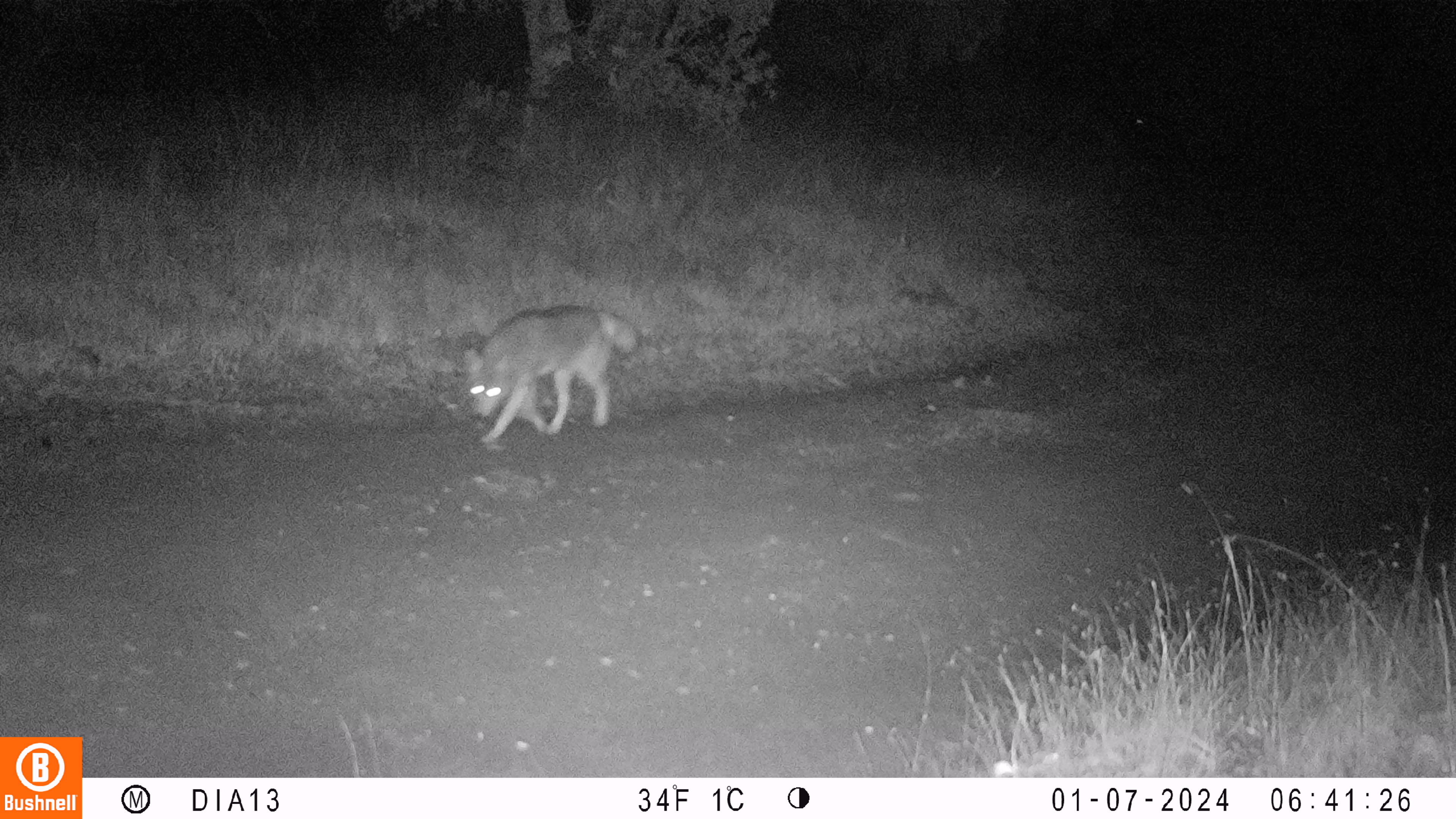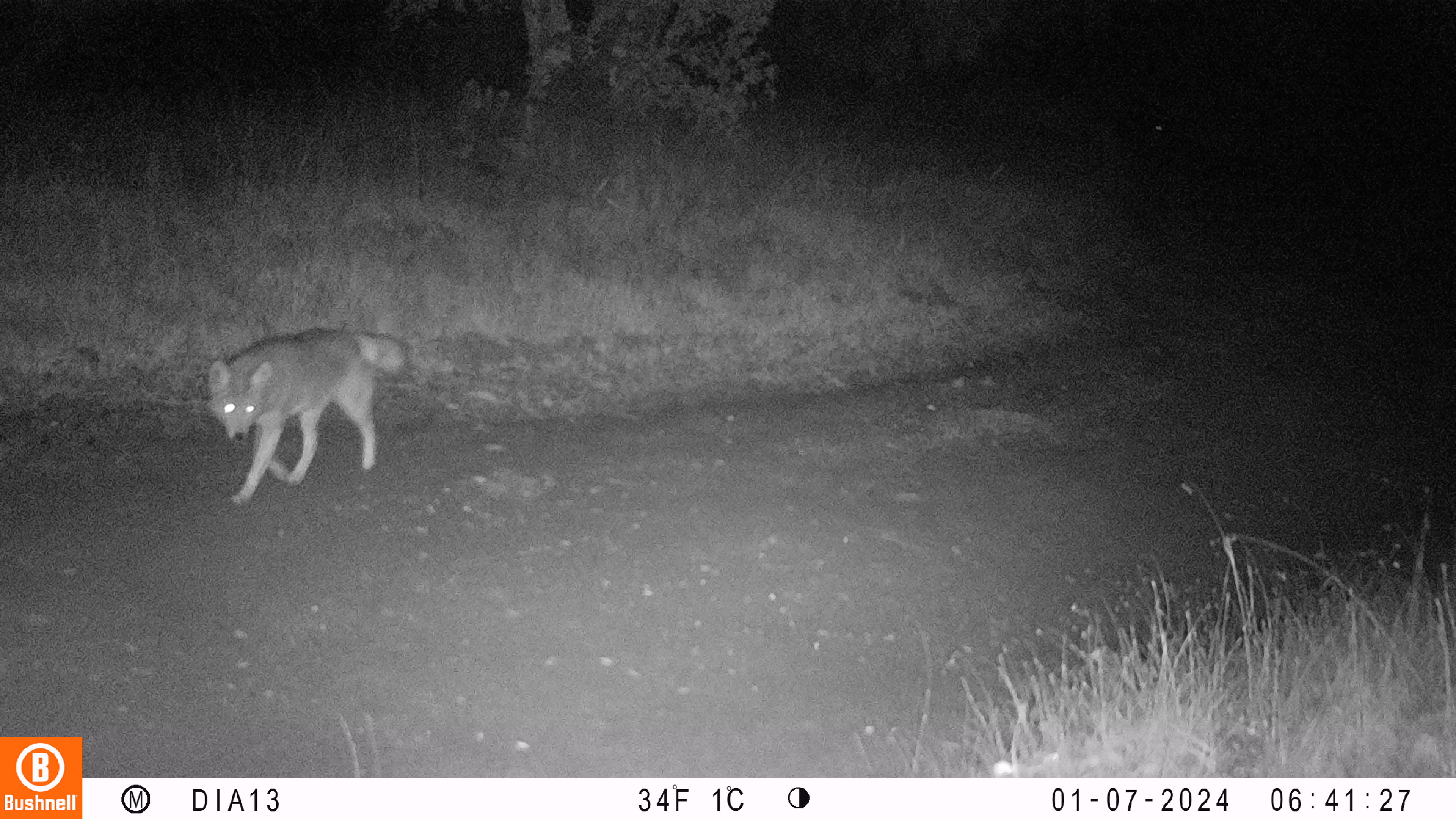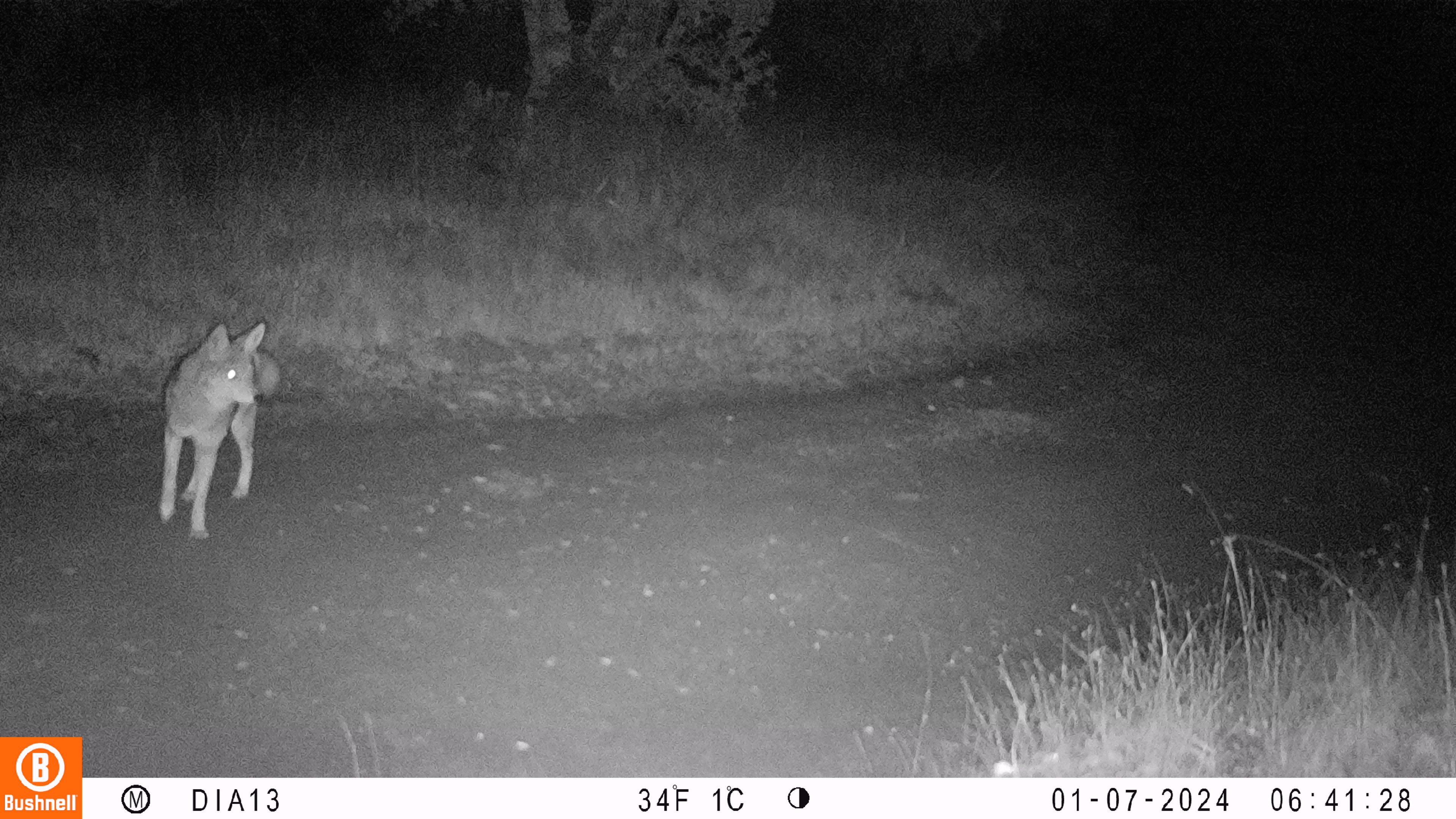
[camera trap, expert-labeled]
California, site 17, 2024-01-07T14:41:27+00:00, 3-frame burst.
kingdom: Animalia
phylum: Chordata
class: Mammalia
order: Carnivora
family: Canidae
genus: Canis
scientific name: Canis latrans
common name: coyote